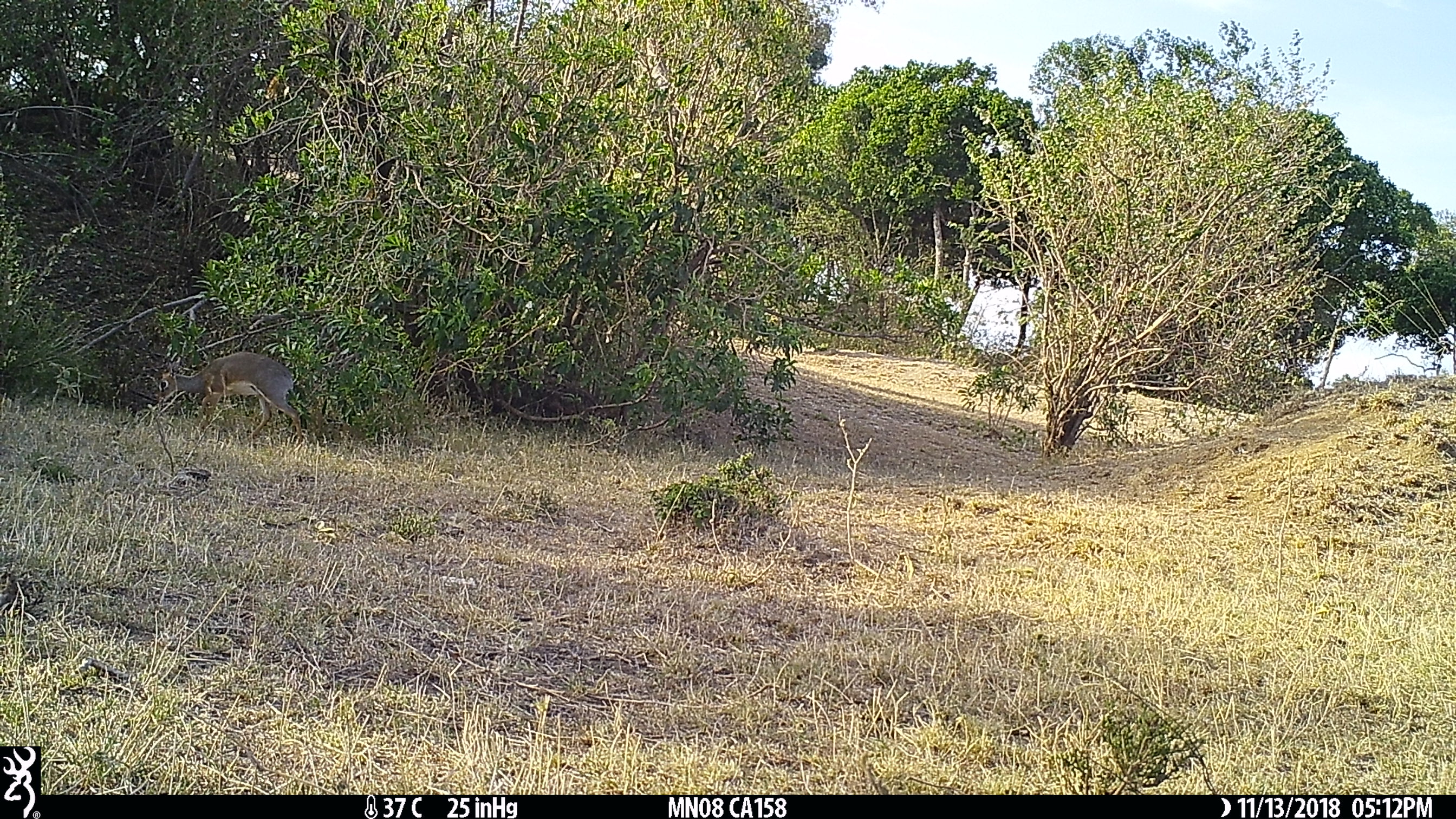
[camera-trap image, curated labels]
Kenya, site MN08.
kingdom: Animalia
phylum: Chordata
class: Mammalia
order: Artiodactyla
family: Bovidae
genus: Madoqua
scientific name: Madoqua kirkii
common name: kirk's dik-dik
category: dikdik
Dikdik (kirk's dik-dik) (Madoqua kirkii).